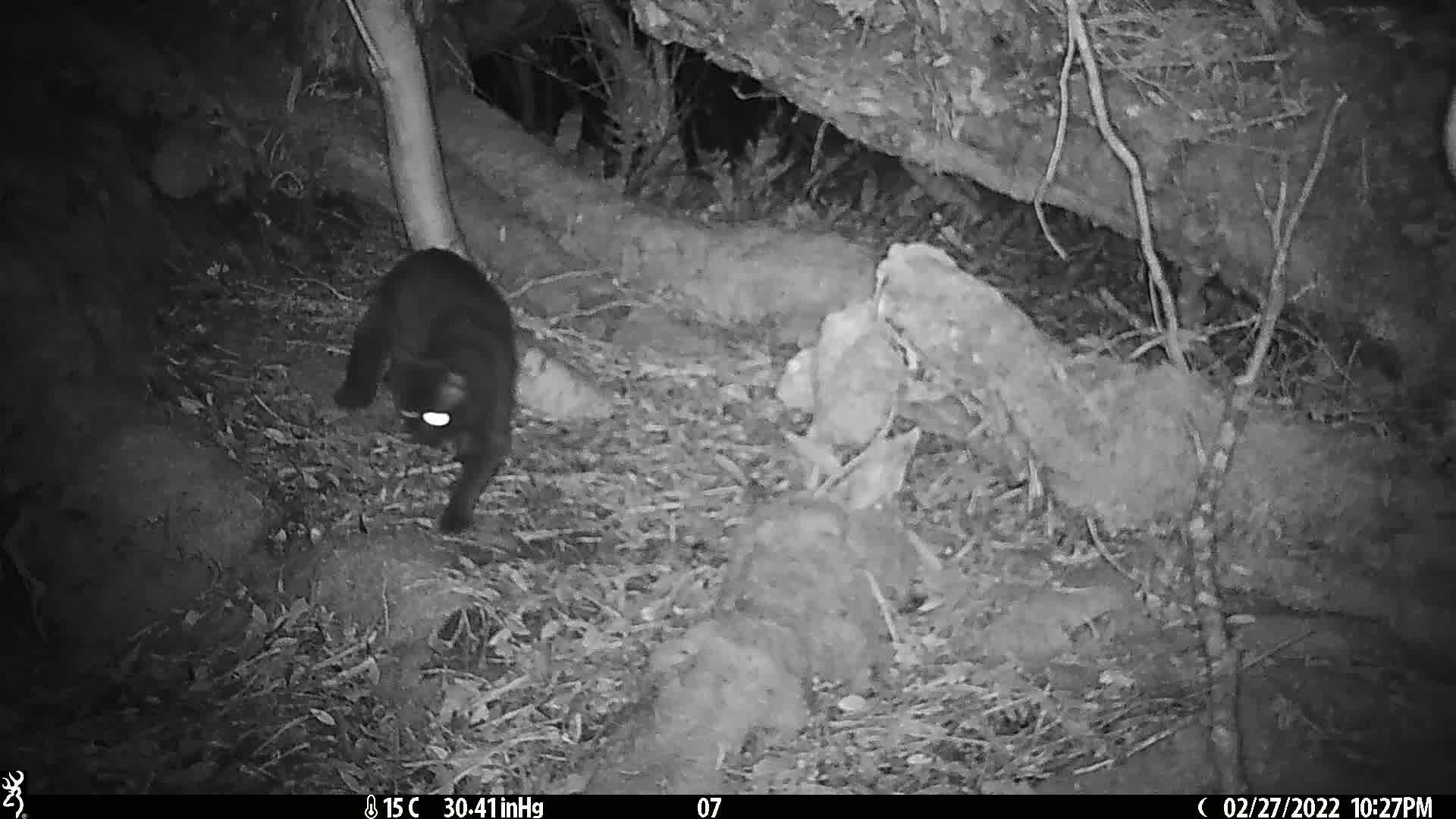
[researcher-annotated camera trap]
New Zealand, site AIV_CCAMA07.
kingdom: Animalia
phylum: Chordata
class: Mammalia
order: Carnivora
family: Felidae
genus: Felis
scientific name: Felis catus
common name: domestic cat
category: cat